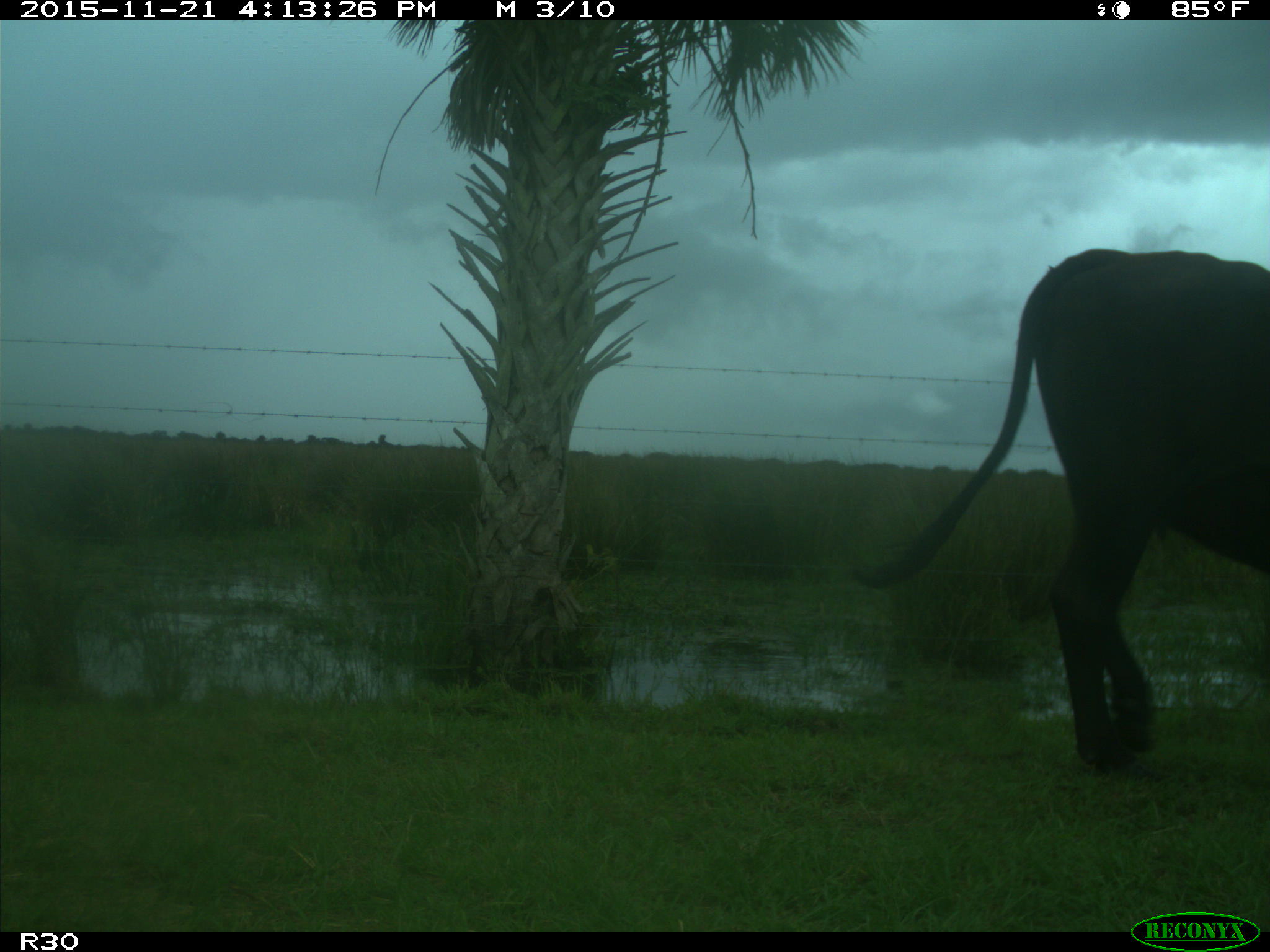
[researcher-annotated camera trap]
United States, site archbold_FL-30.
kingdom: Animalia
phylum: Chordata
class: Mammalia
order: Artiodactyla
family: Bovidae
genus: Bos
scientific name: Bos taurus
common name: domestic cow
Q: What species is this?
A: Bos taurus (domestic cow).